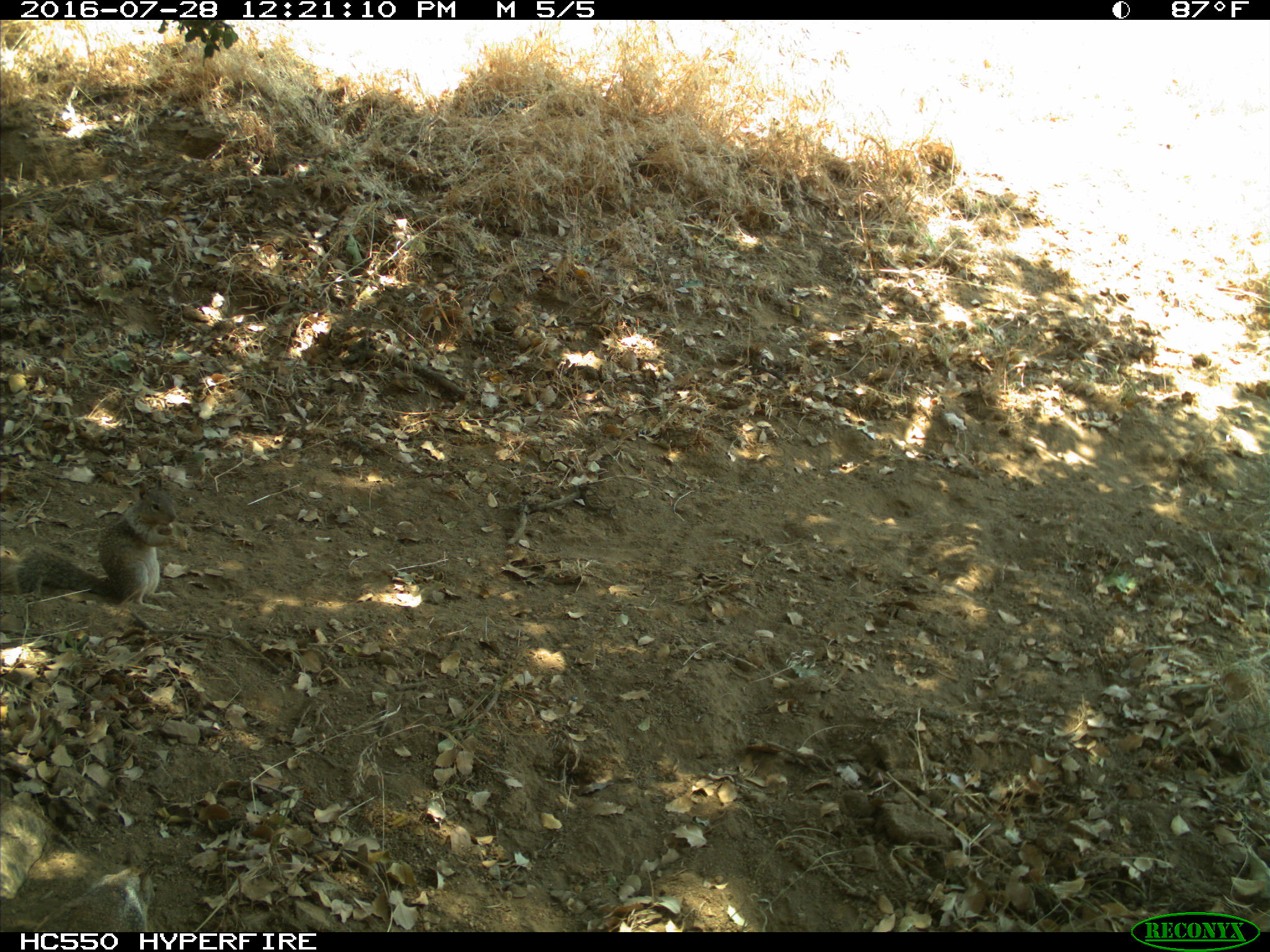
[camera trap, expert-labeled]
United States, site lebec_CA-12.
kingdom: Animalia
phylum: Chordata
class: Mammalia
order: Rodentia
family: Sciuridae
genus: Otospermophilus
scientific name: Otospermophilus beecheyi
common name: california ground squirrel